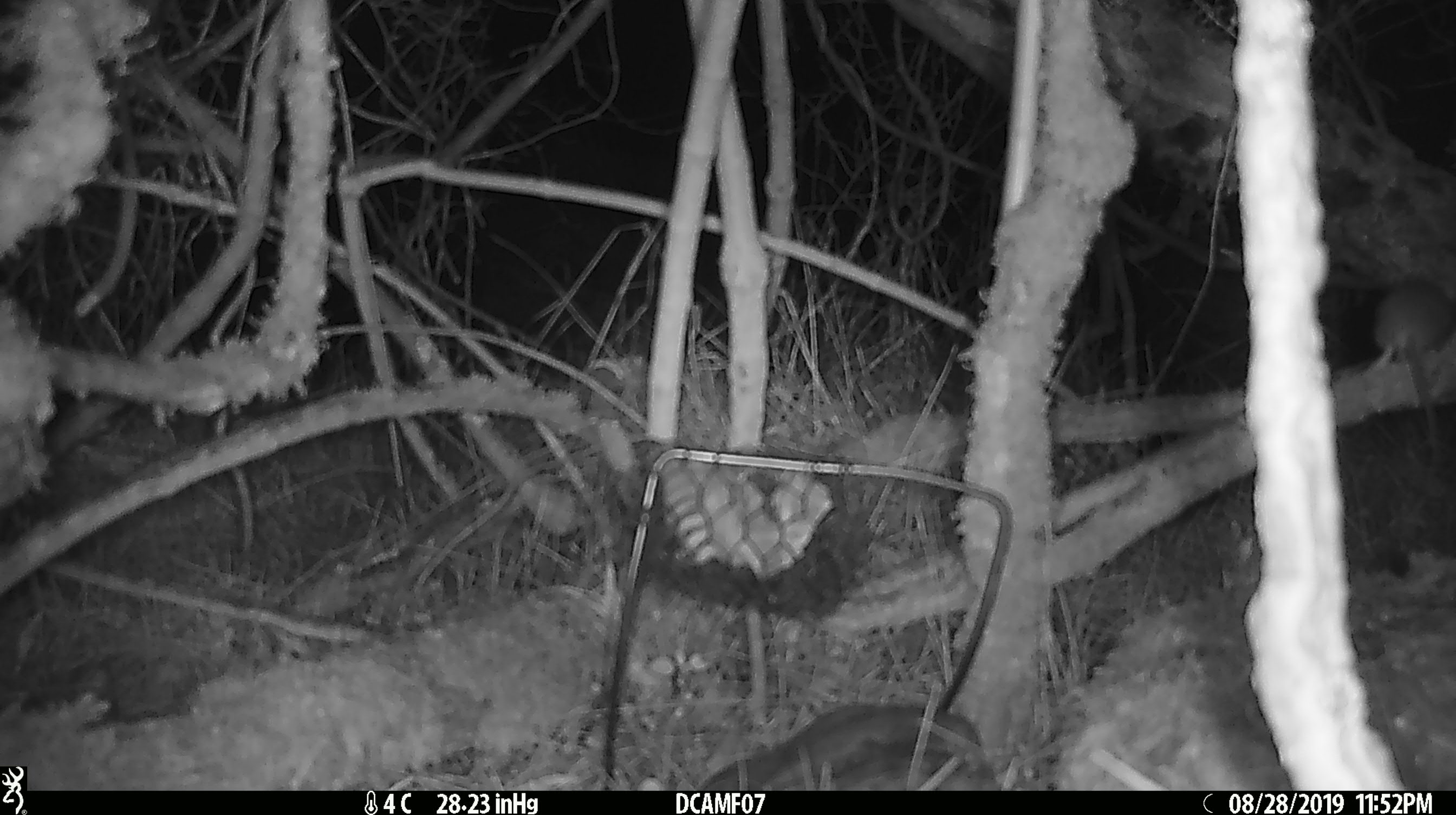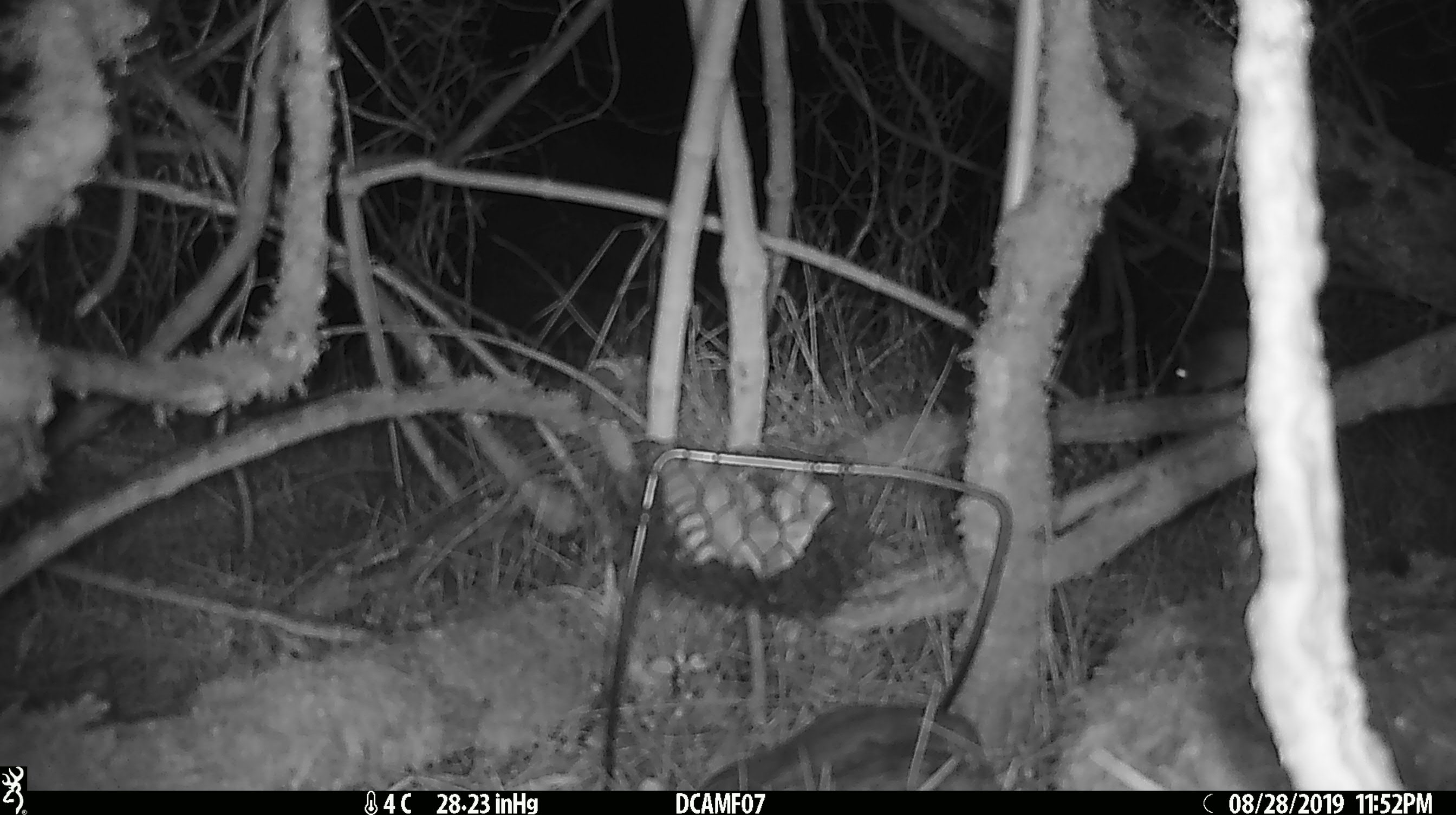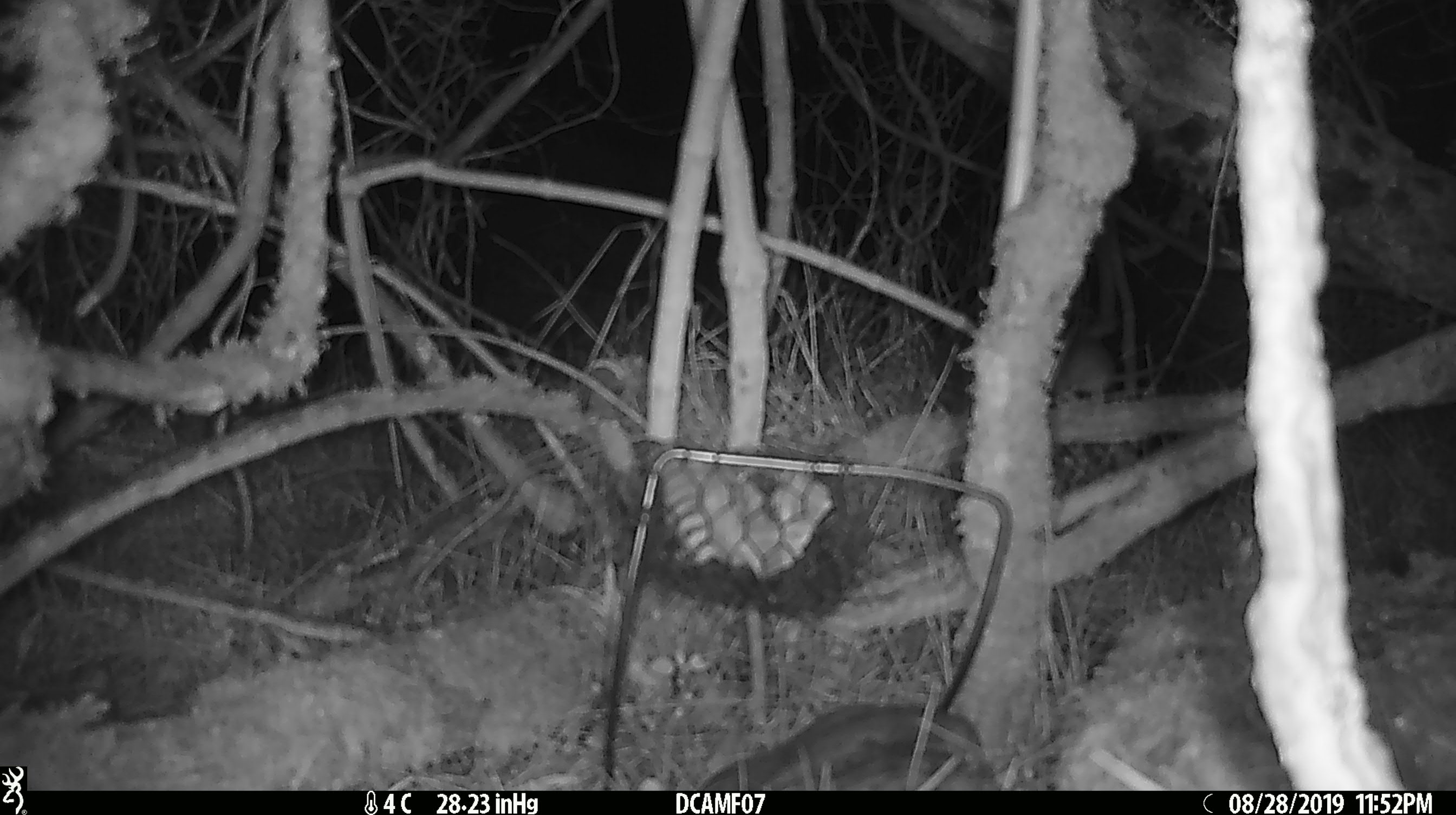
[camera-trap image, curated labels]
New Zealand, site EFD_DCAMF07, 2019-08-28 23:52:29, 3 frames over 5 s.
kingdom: Animalia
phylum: Chordata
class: Mammalia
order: Rodentia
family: Muridae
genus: Mus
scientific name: Mus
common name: mouse